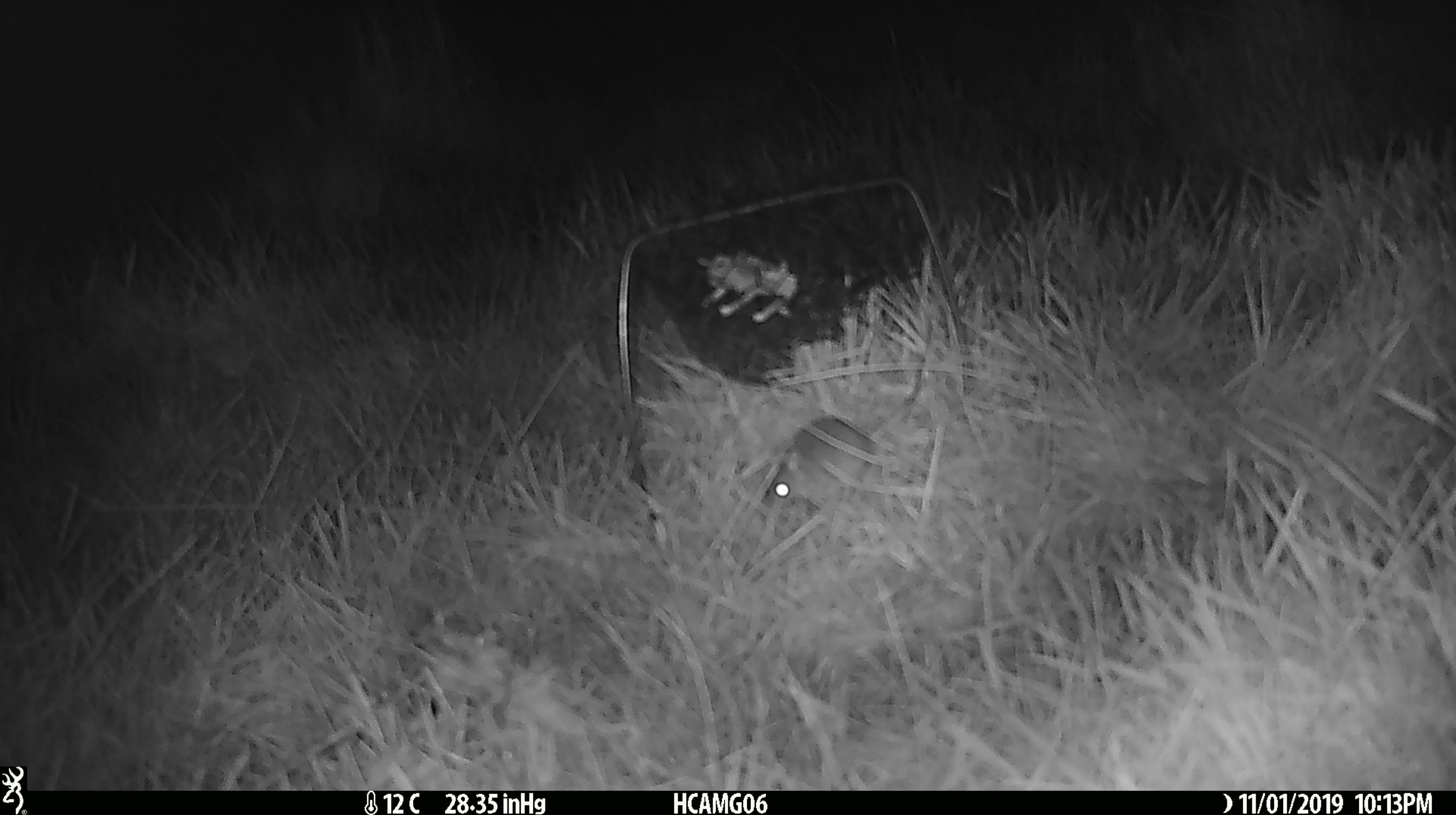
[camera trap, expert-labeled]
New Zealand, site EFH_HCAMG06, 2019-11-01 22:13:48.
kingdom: Animalia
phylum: Chordata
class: Mammalia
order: Rodentia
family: Muridae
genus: Mus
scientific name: Mus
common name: mouse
Mouse (Mus).